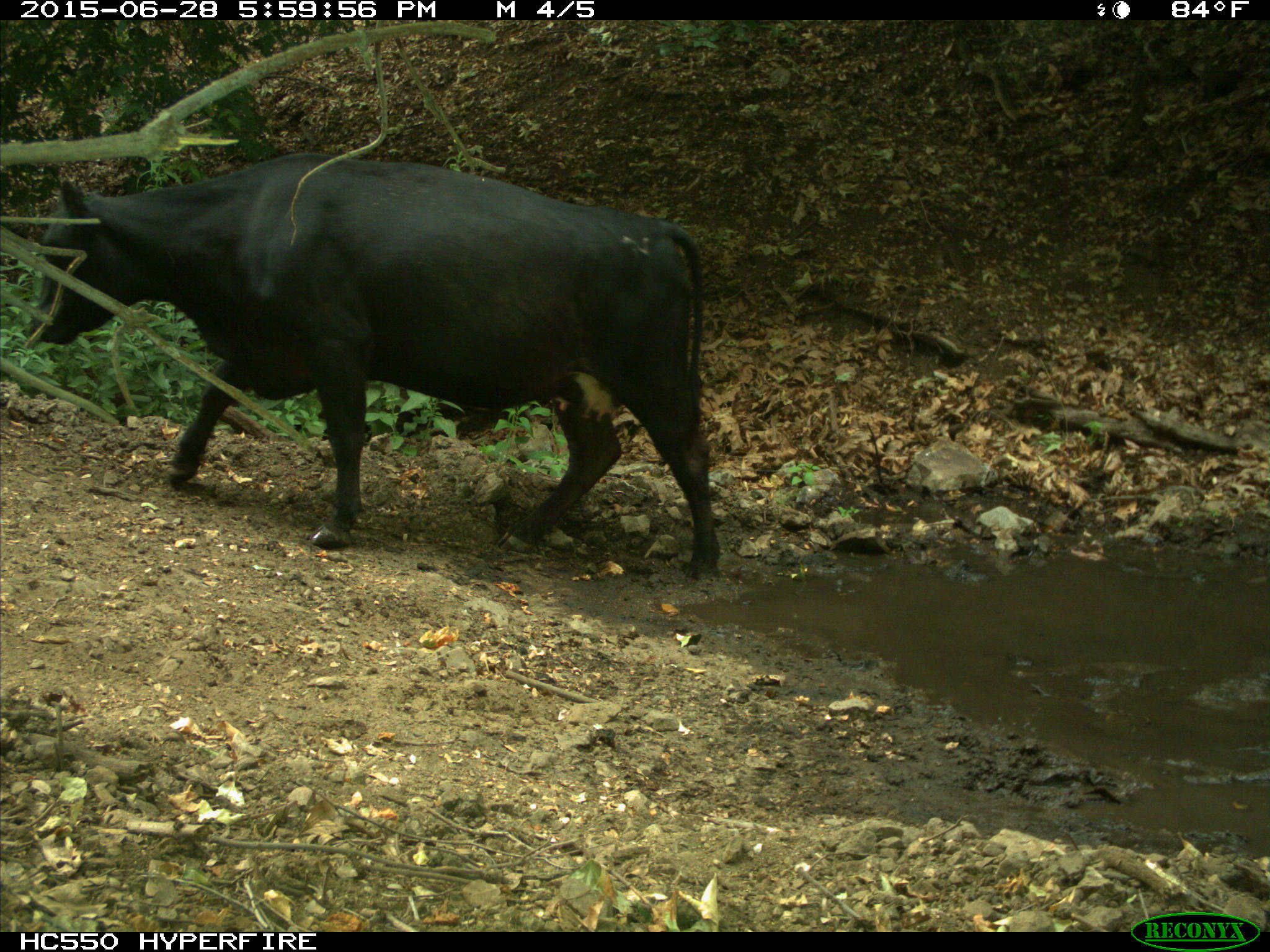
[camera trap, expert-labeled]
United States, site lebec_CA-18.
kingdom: Animalia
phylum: Chordata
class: Mammalia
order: Artiodactyla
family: Bovidae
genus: Bos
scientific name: Bos taurus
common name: domestic cow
Bos taurus (domestic cow).